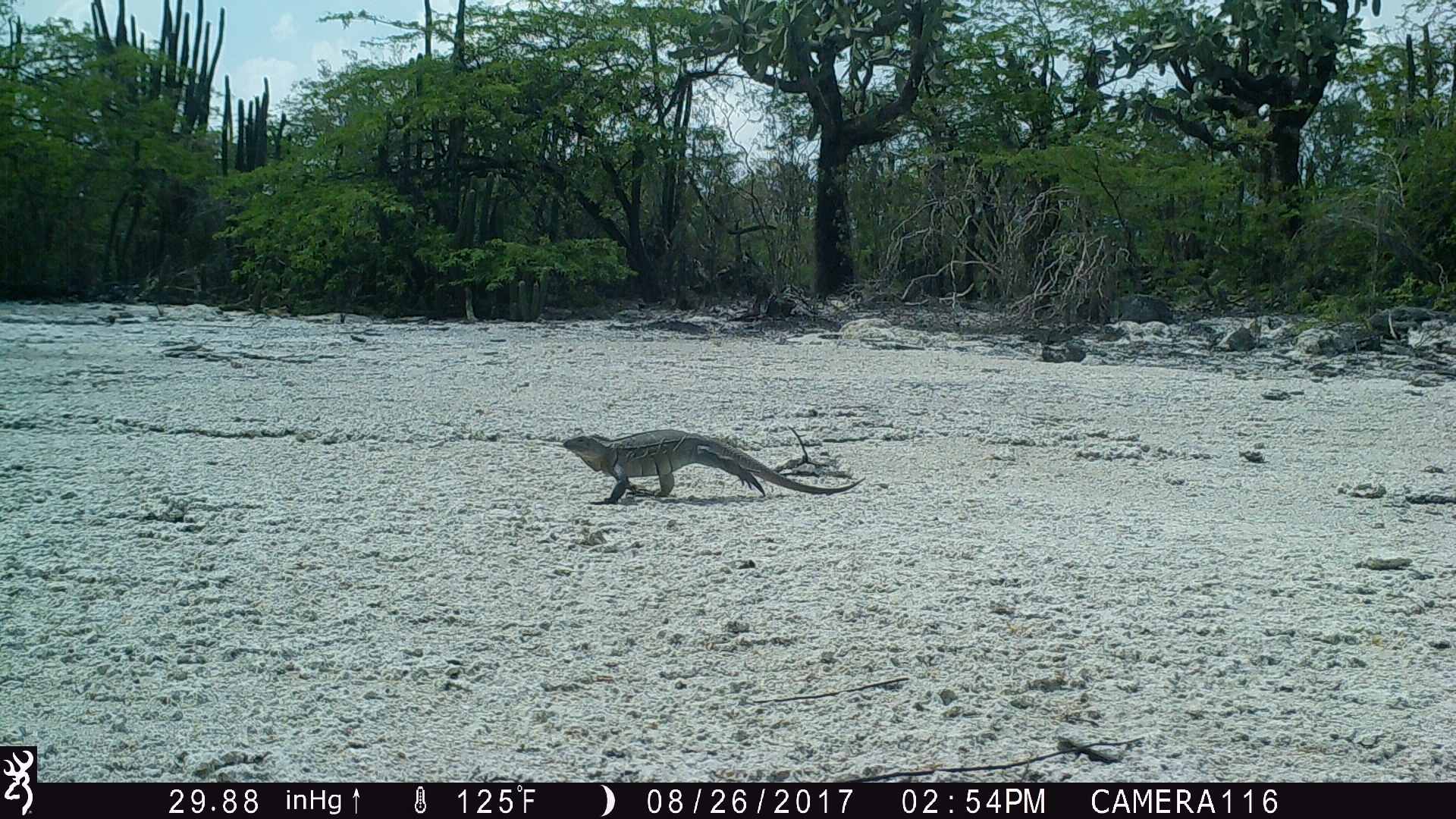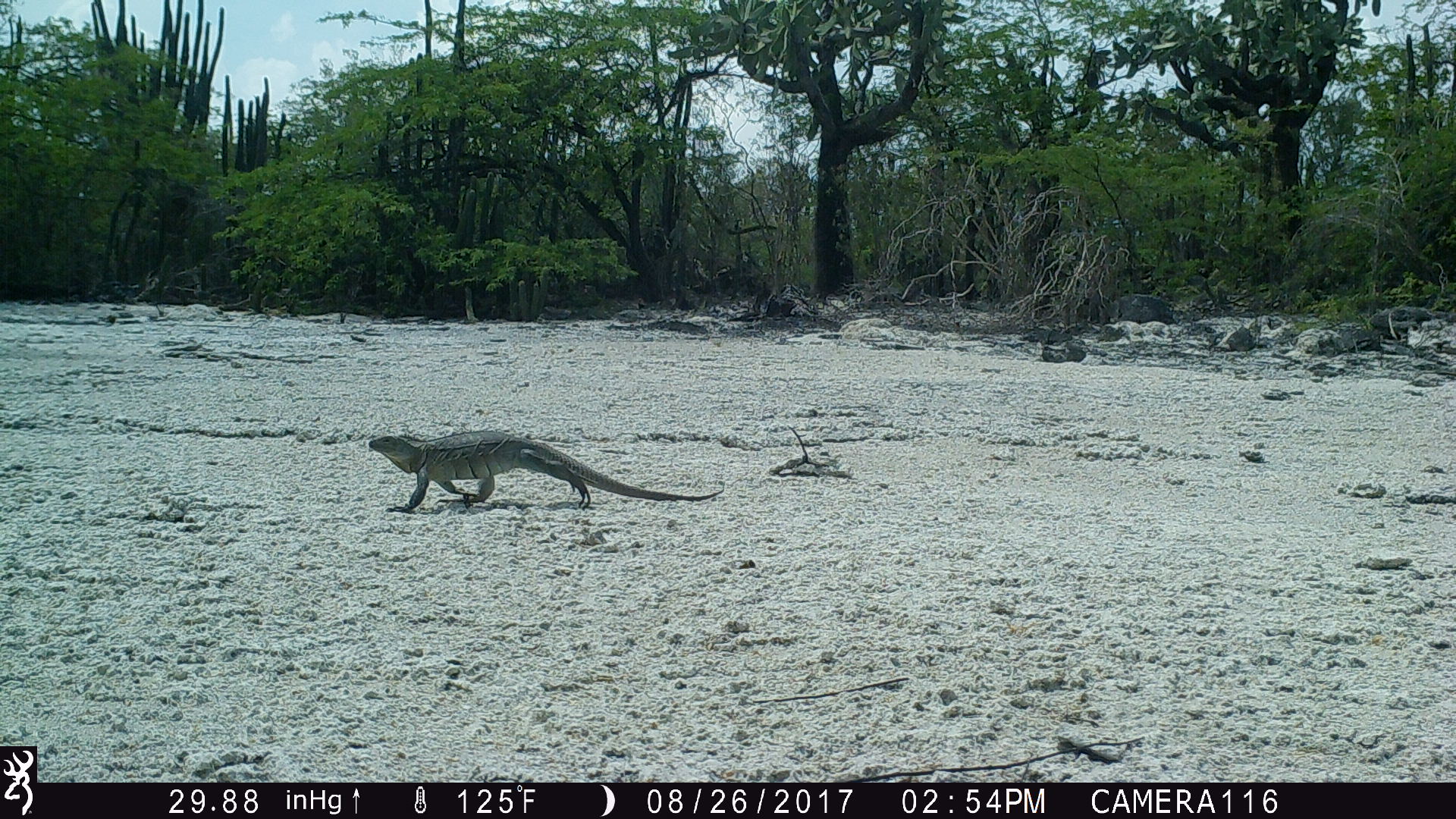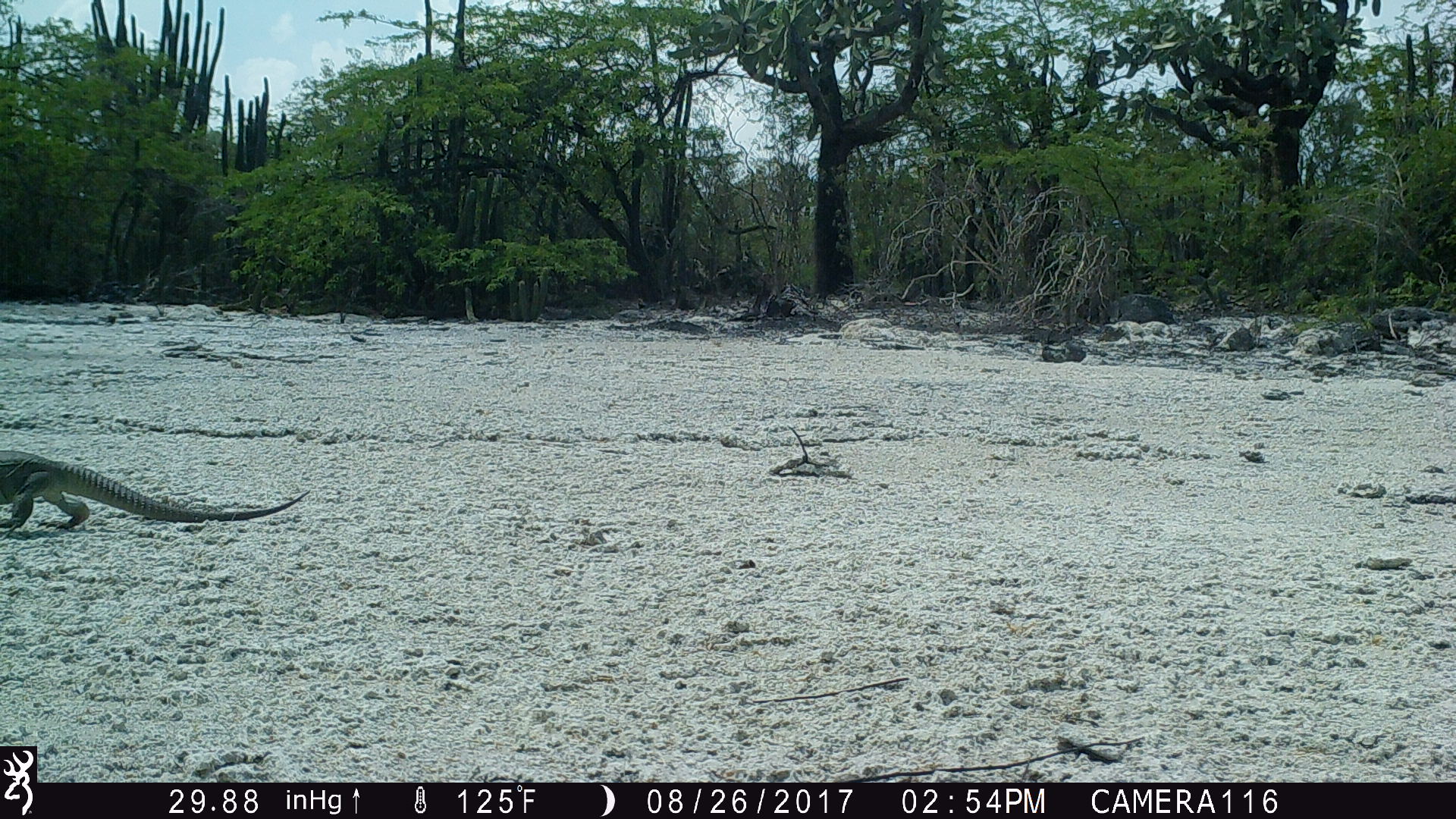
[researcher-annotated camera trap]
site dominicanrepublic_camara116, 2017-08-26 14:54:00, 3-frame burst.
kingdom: Animalia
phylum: Chordata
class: Reptilia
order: Squamata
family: Iguanidae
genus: Iguana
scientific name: Iguana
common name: typical iguanas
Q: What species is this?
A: Iguana (typical iguanas).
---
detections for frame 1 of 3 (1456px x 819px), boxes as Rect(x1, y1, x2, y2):
iguana: Rect(550, 426, 862, 502)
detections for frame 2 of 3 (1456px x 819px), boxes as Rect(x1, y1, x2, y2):
iguana: Rect(359, 430, 723, 513)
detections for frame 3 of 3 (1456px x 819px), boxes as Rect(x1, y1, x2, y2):
iguana: Rect(0, 451, 304, 532)